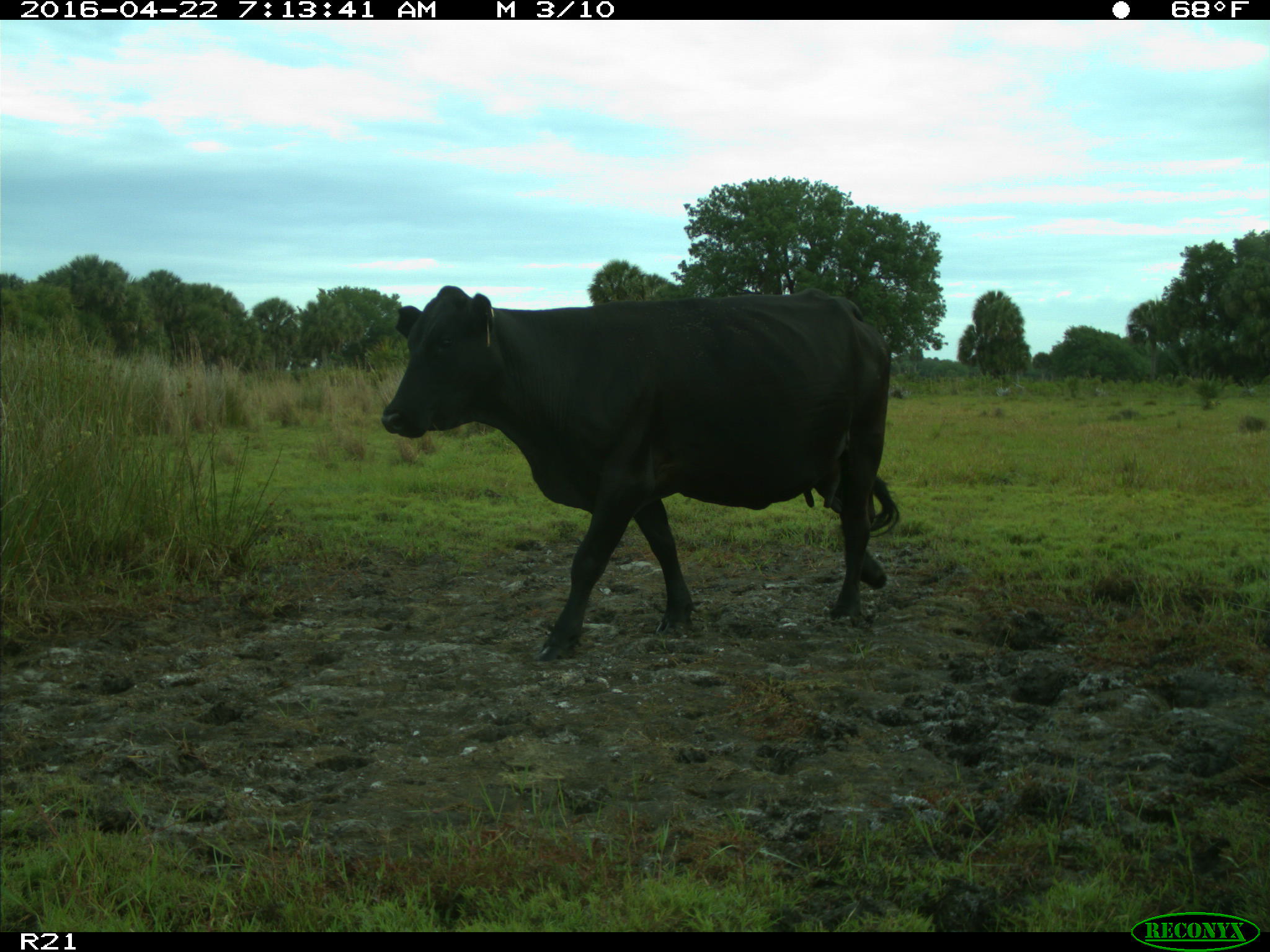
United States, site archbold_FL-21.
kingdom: Animalia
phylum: Chordata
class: Mammalia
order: Artiodactyla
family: Bovidae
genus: Bos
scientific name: Bos taurus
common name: domestic cow